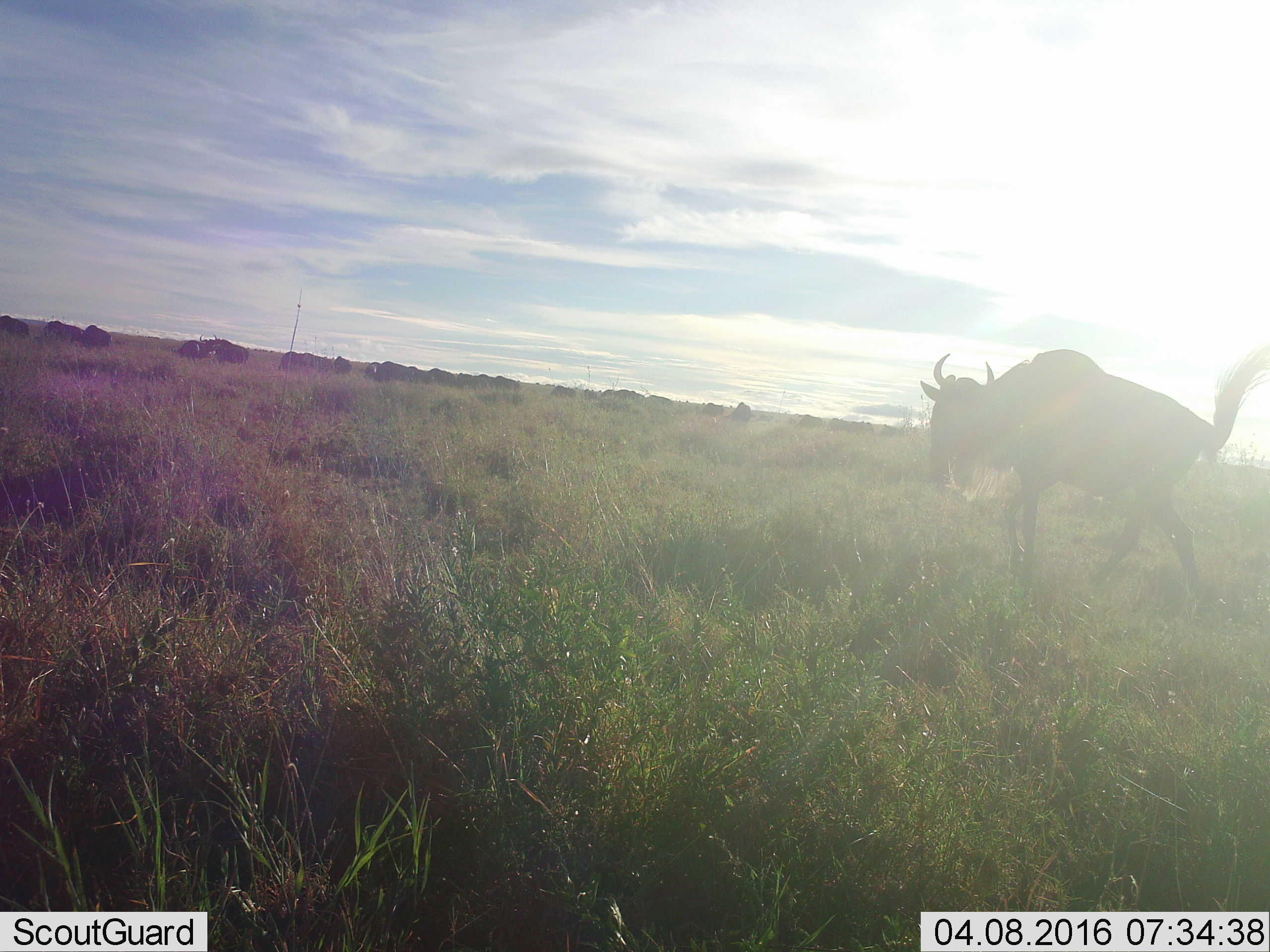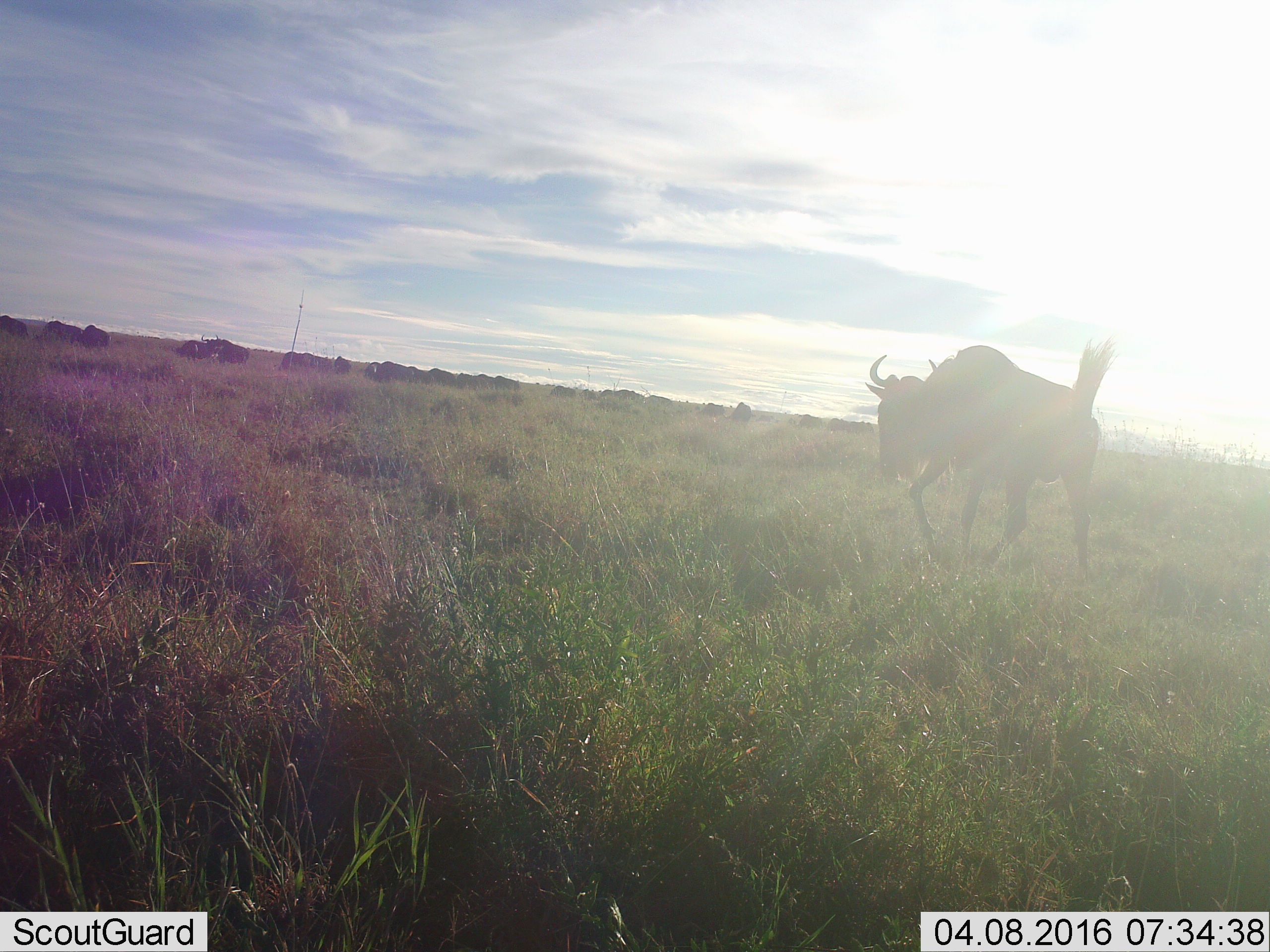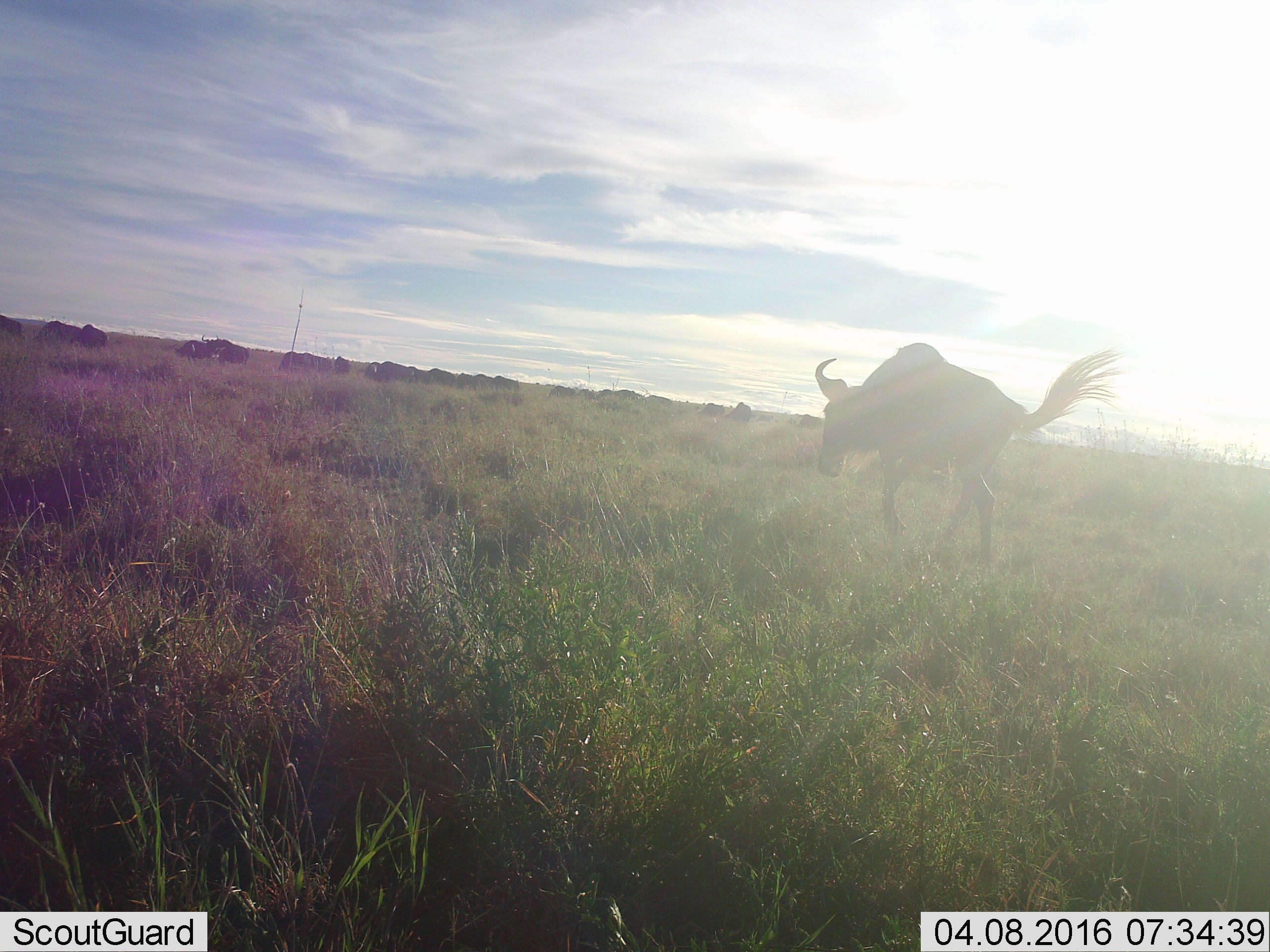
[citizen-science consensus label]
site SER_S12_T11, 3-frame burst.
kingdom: Animalia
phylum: Chordata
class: Mammalia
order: Artiodactyla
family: Bovidae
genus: Connochaetes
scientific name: Connochaetes taurinus taurinus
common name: blue wildebeest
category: wildebeestblue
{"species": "wildebeestblue (blue wildebeest) (Connochaetes taurinus taurinus)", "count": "1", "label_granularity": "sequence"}